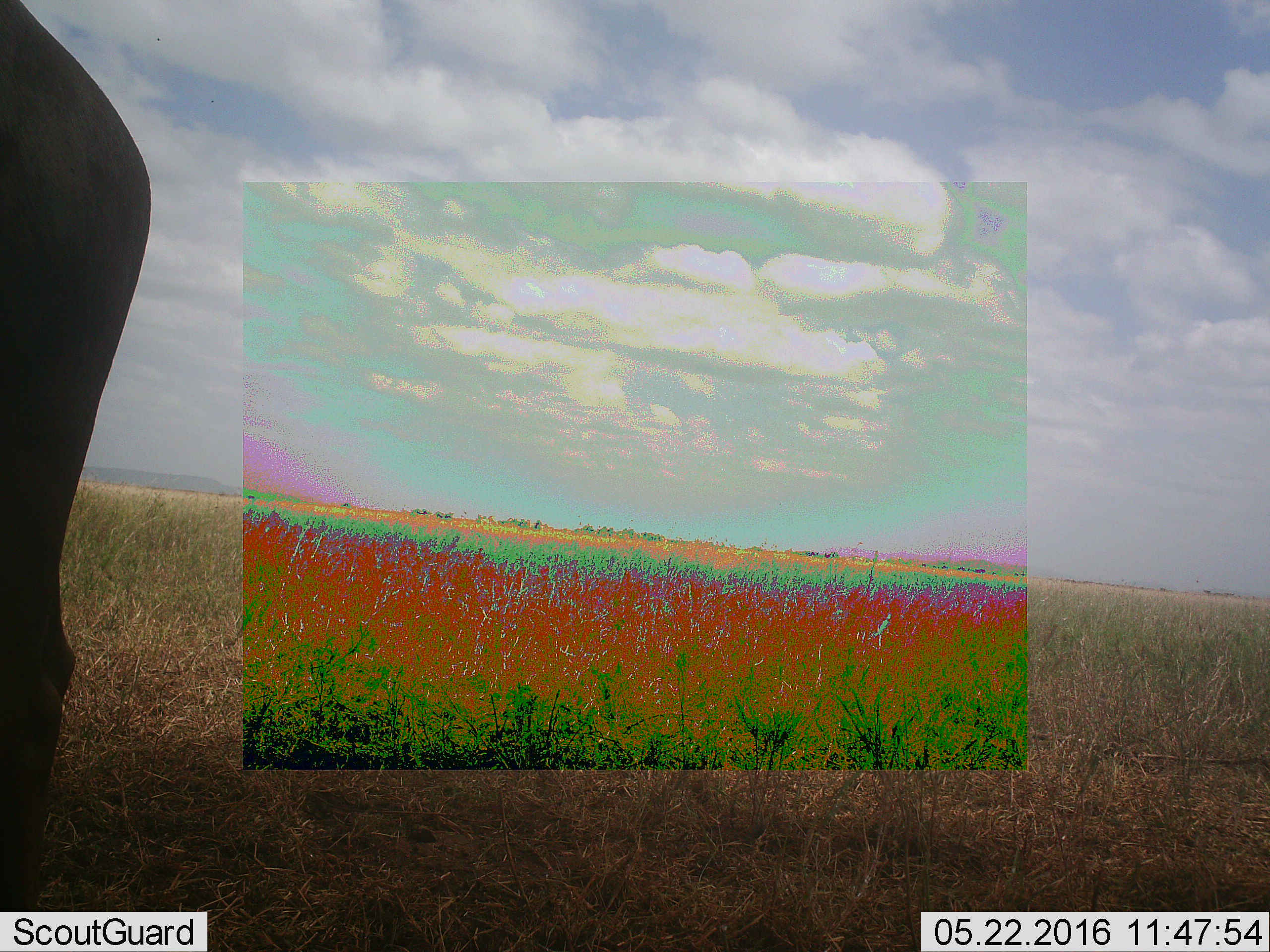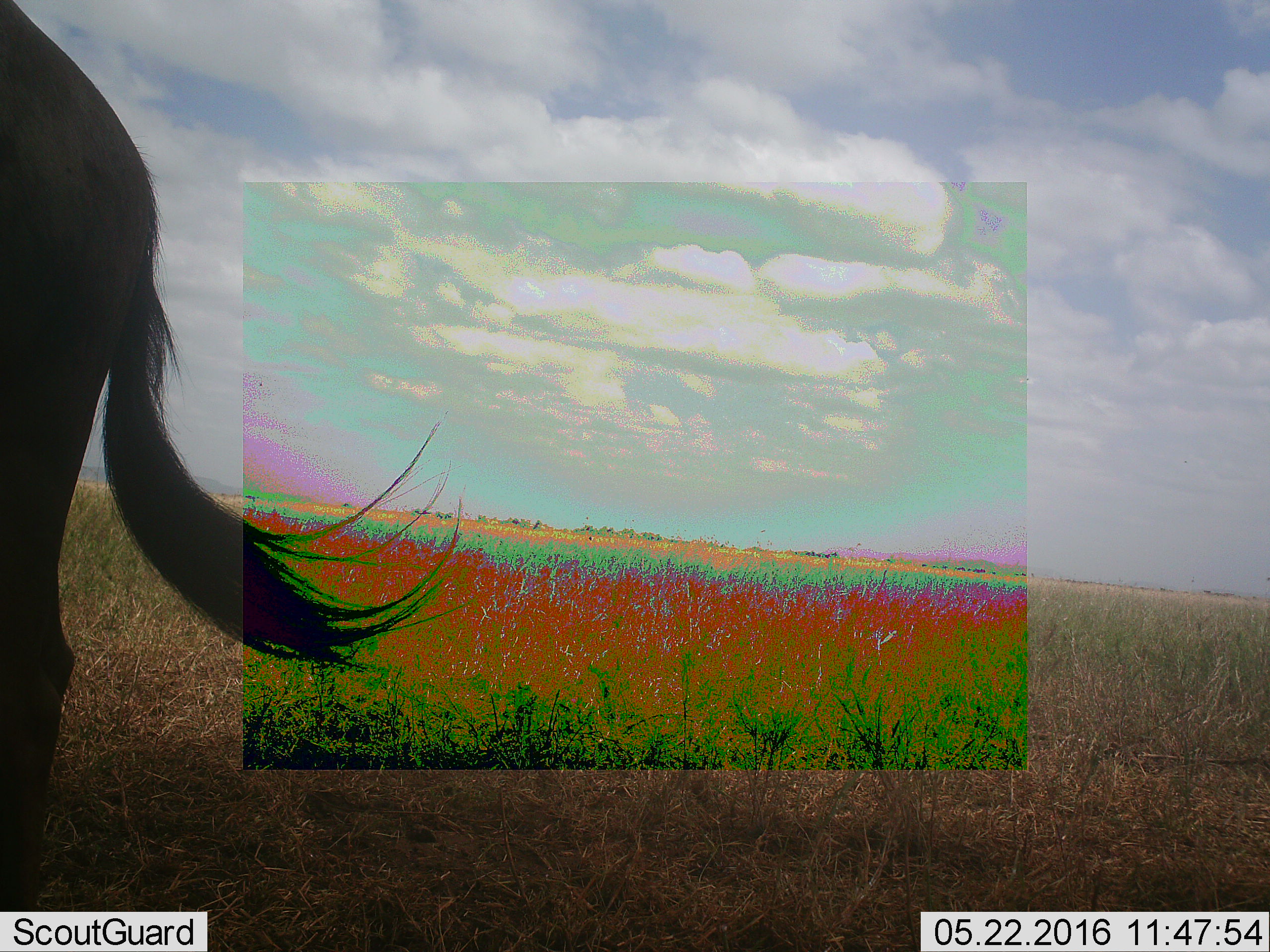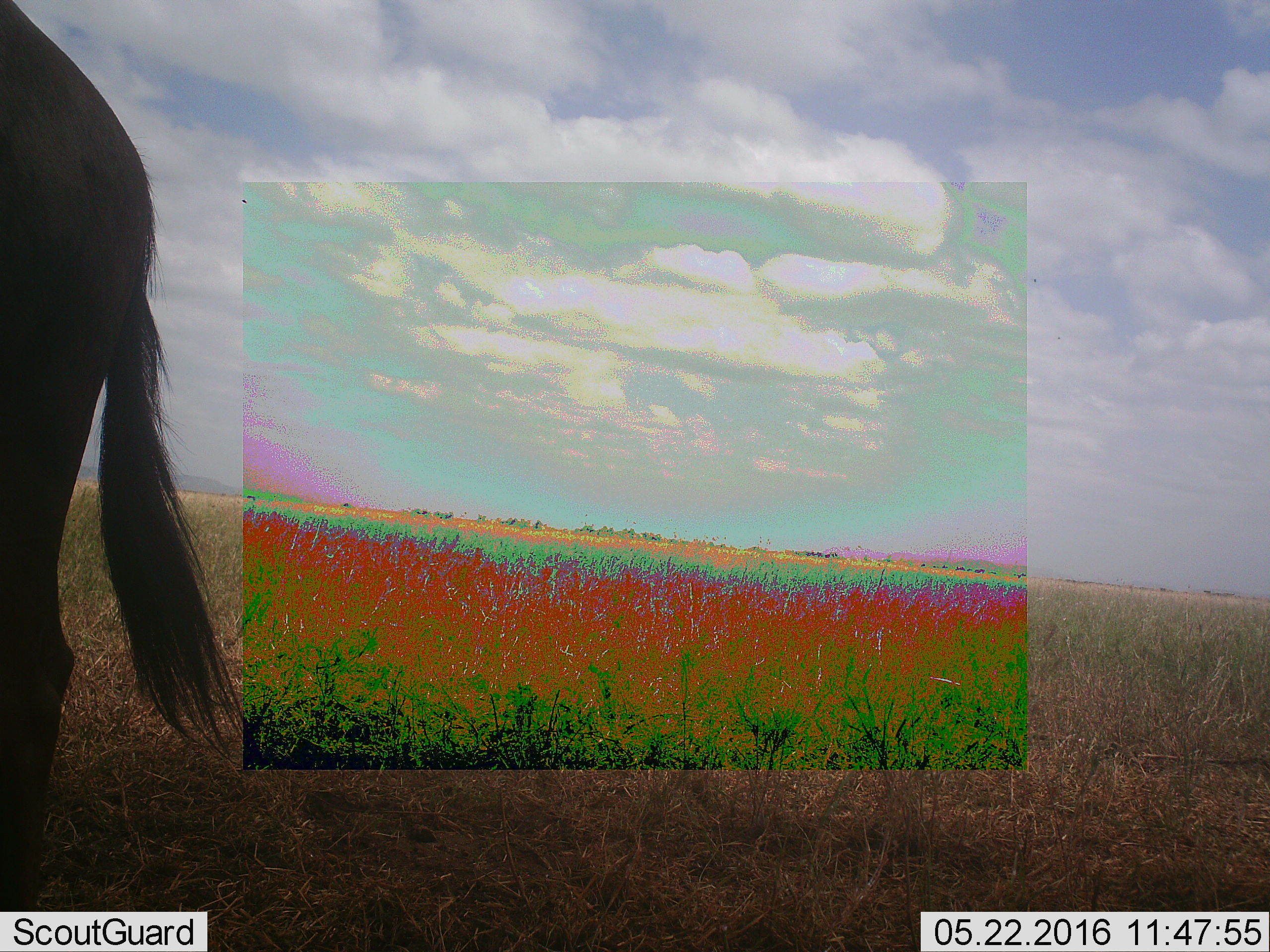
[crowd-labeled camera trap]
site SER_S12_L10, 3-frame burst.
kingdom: Animalia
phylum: Chordata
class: Mammalia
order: Artiodactyla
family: Bovidae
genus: Connochaetes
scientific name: Connochaetes taurinus taurinus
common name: blue wildebeest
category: wildebeestblue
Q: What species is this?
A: Wildebeestblue (blue wildebeest) (Connochaetes taurinus taurinus).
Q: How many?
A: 1.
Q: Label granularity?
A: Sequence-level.